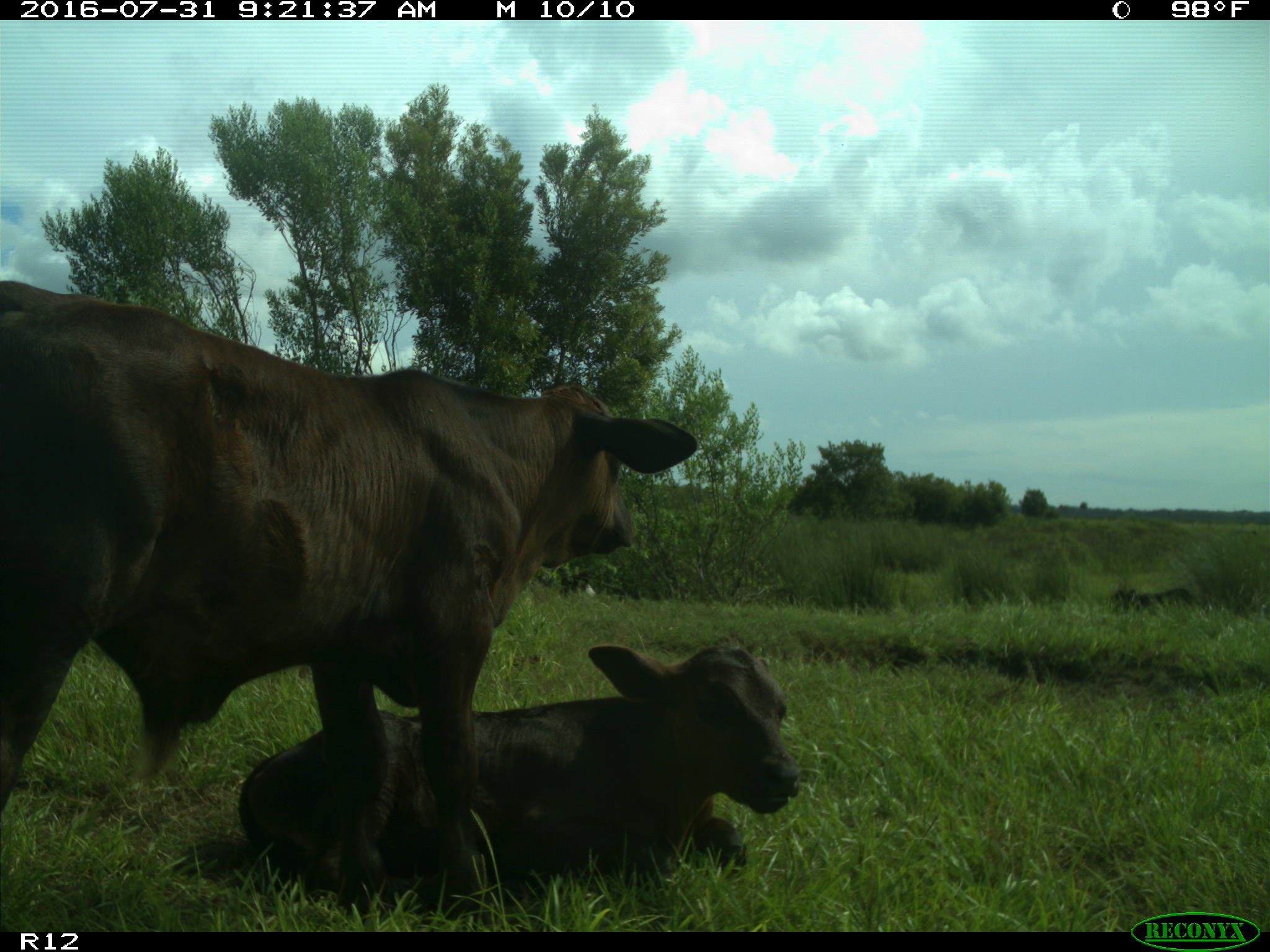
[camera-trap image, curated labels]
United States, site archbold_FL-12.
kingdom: Animalia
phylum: Chordata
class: Mammalia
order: Artiodactyla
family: Bovidae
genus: Bos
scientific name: Bos taurus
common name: domestic cow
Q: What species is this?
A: Bos taurus (domestic cow).